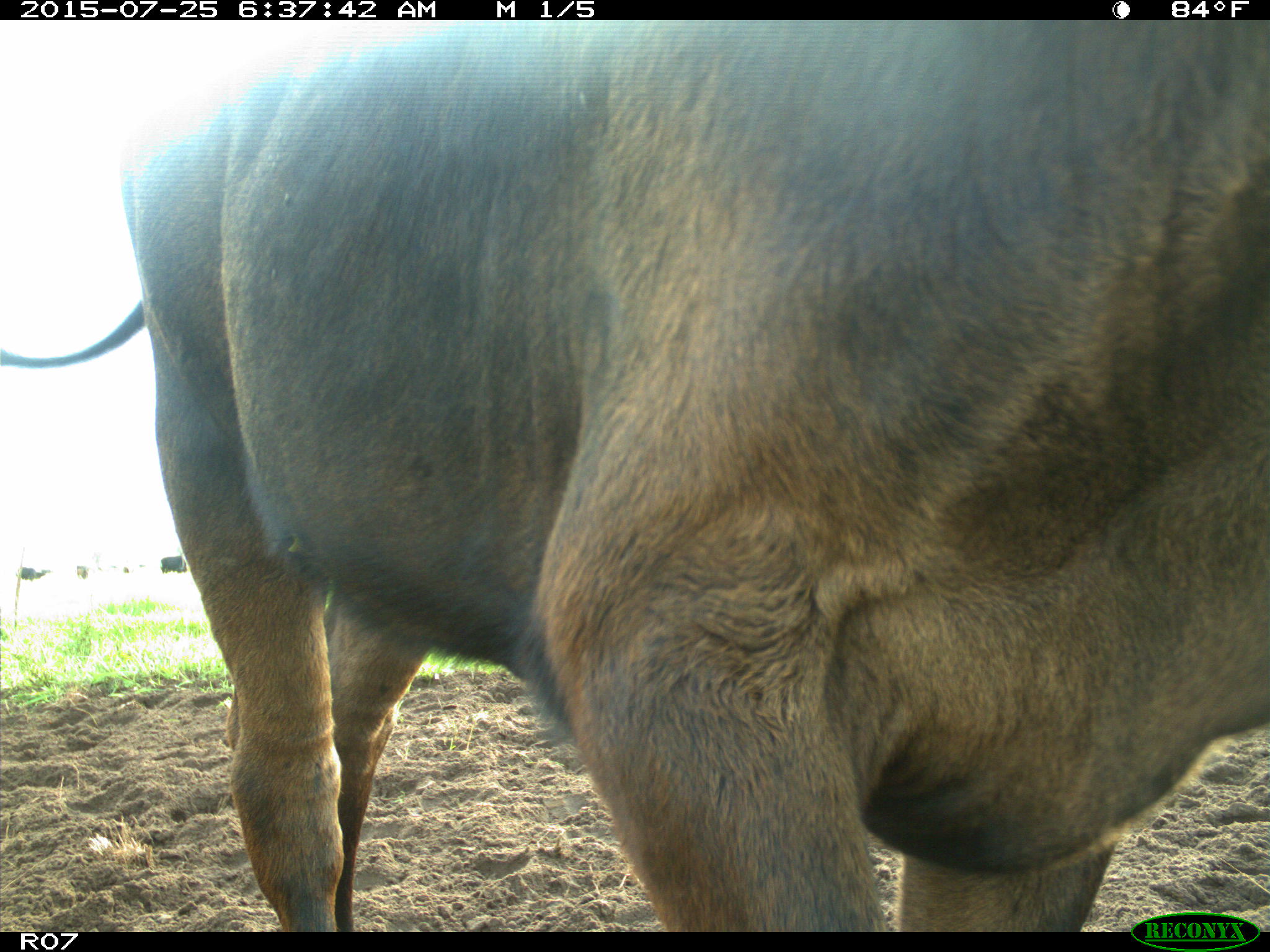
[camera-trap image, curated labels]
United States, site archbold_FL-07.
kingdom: Animalia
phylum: Chordata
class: Mammalia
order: Artiodactyla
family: Bovidae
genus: Bos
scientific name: Bos taurus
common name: domestic cow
Bos taurus (domestic cow).